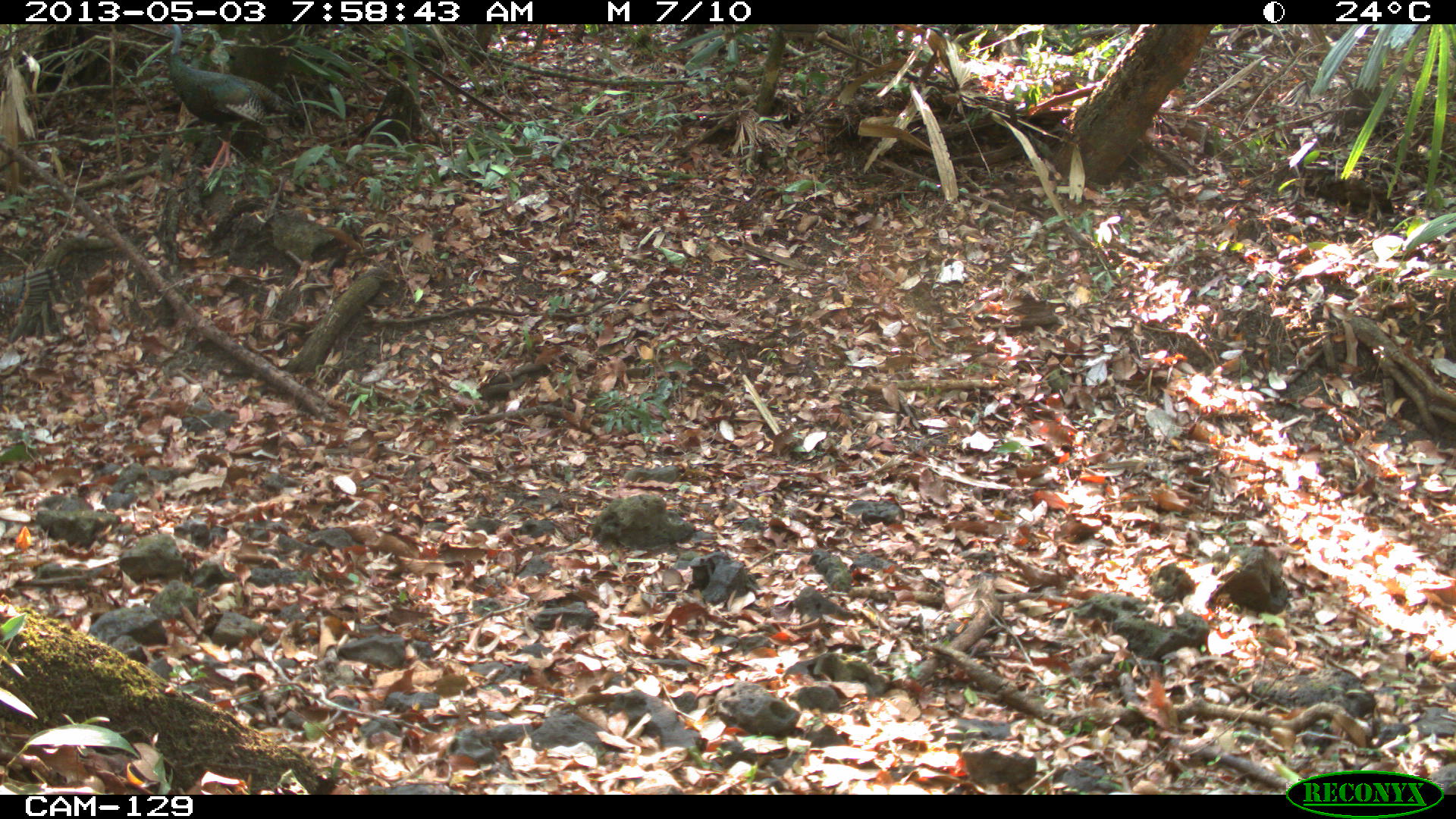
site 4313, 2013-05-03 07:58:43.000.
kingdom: Animalia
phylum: Chordata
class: Aves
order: Galliformes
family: Phasianidae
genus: Meleagris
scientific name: Meleagris ocellata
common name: ocellated turkey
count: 3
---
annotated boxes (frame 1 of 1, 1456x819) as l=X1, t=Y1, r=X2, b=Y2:
meleagris ocellata: l=166, t=22, r=300, b=184